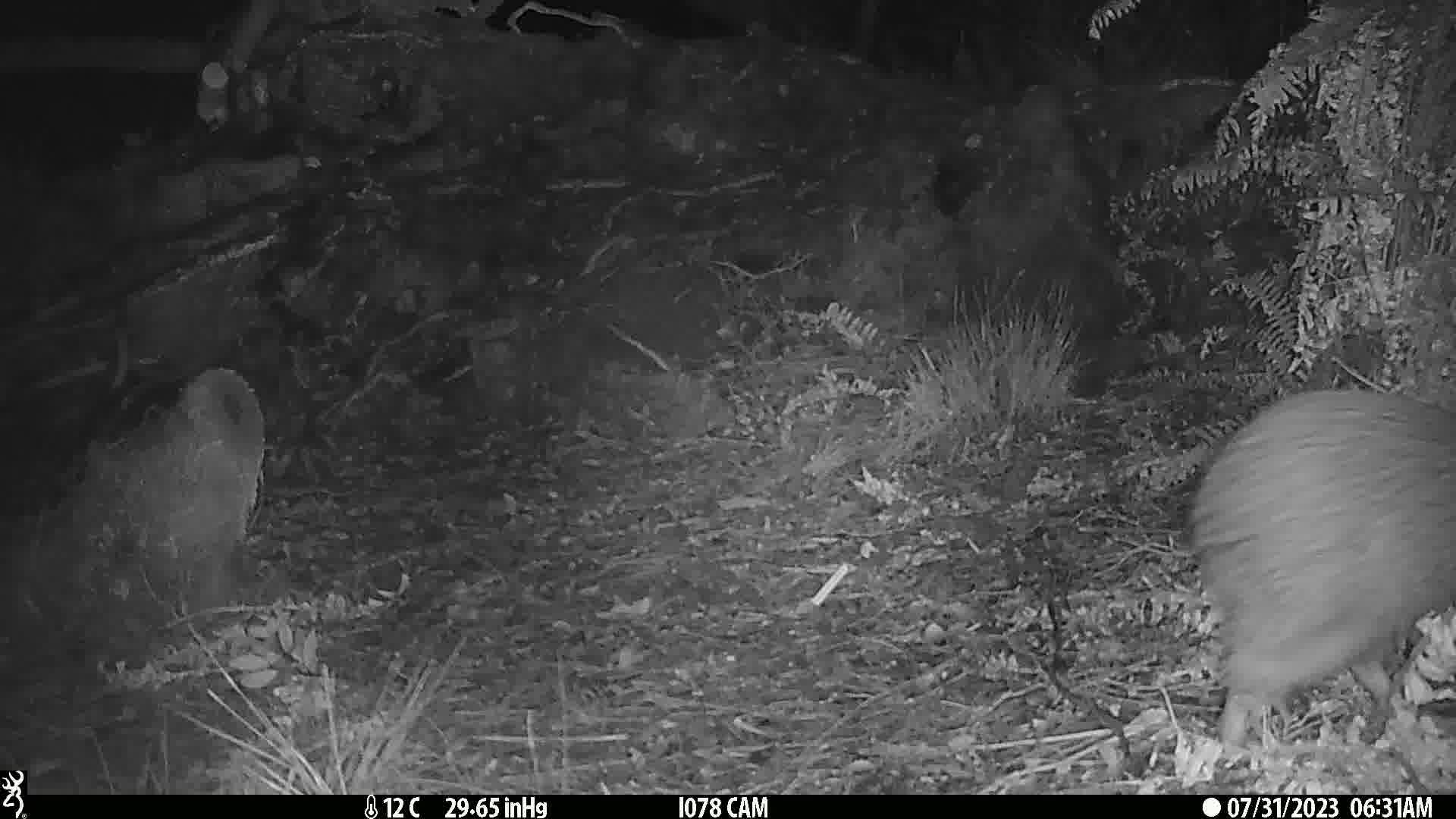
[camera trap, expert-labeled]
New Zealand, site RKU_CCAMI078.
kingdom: Animalia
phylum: Chordata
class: Aves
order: Apterygiformes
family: Apterygidae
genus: Apteryx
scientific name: Apteryx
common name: kiwi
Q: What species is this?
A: Kiwi (Apteryx).